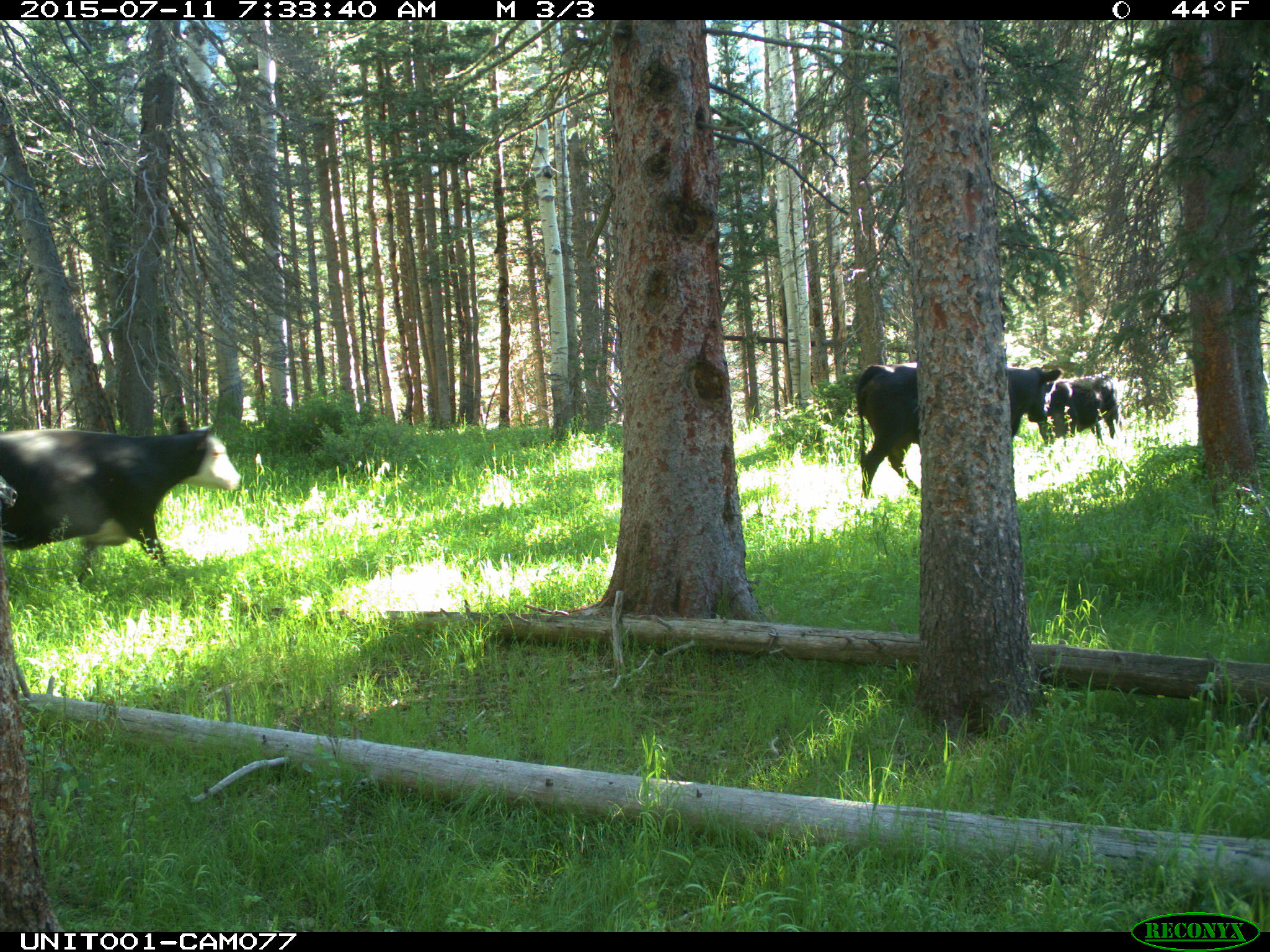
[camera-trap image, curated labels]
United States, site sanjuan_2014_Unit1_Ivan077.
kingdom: Animalia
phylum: Chordata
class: Mammalia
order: Artiodactyla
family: Bovidae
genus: Bos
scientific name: Bos taurus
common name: domestic cow